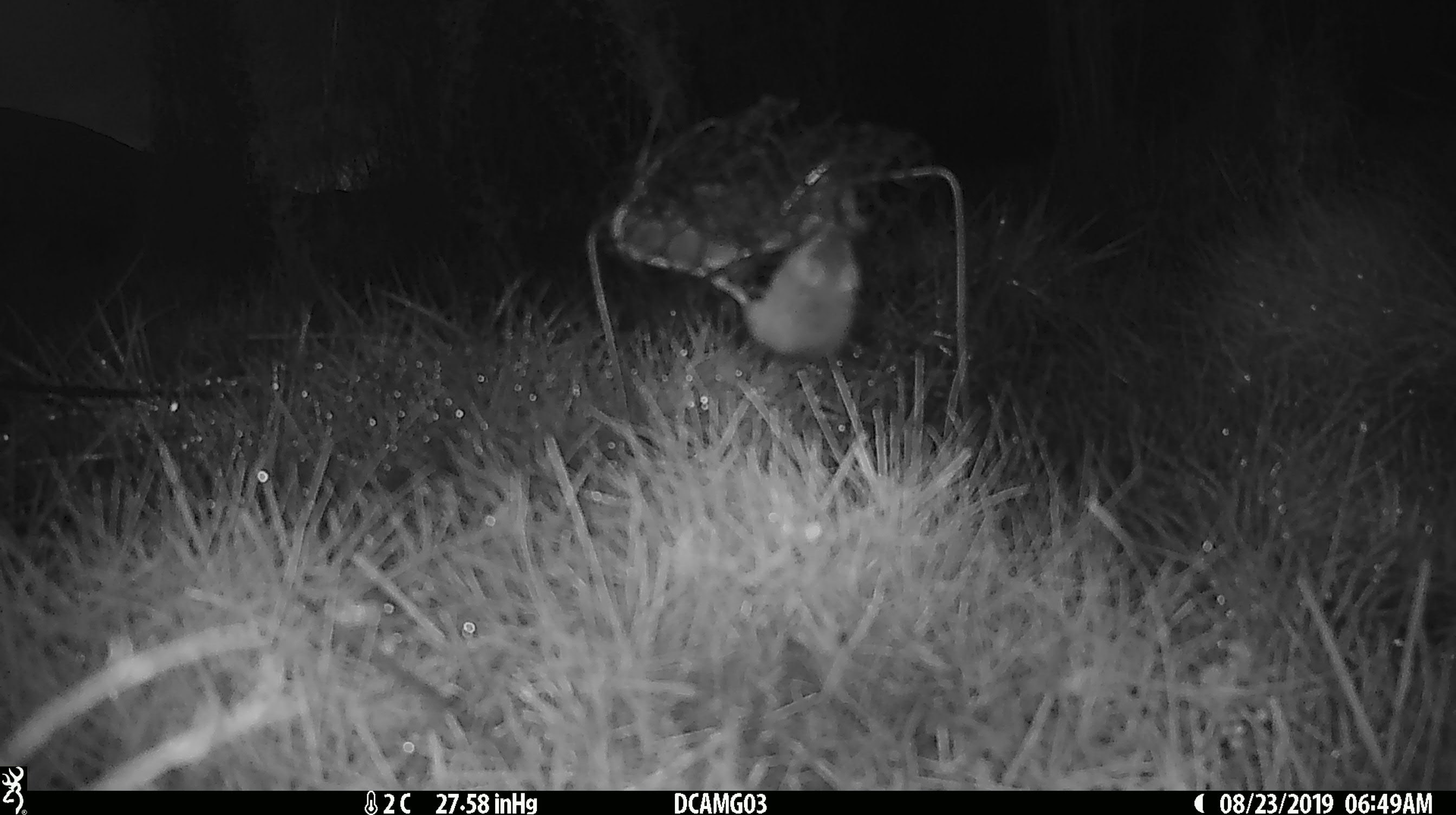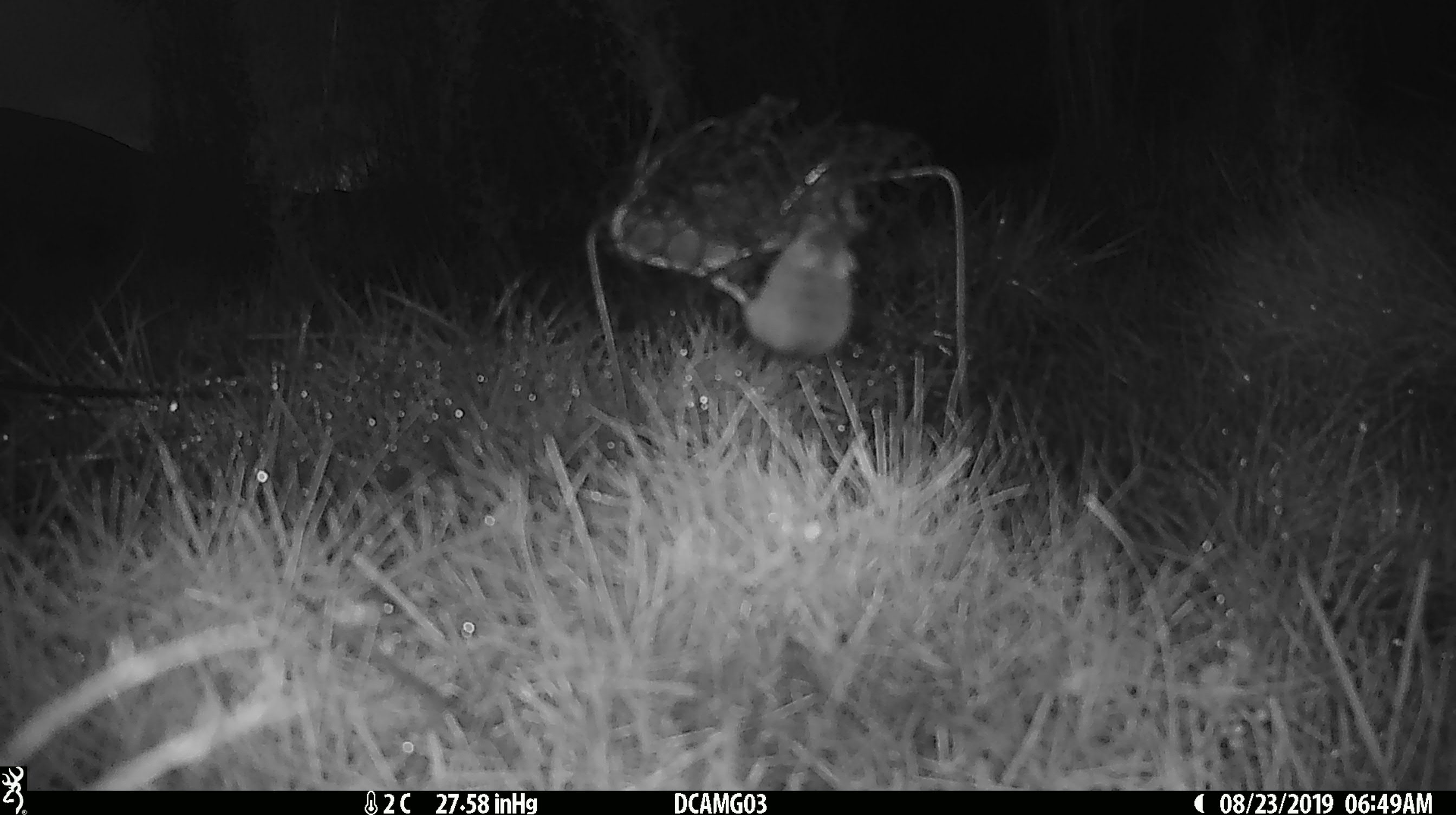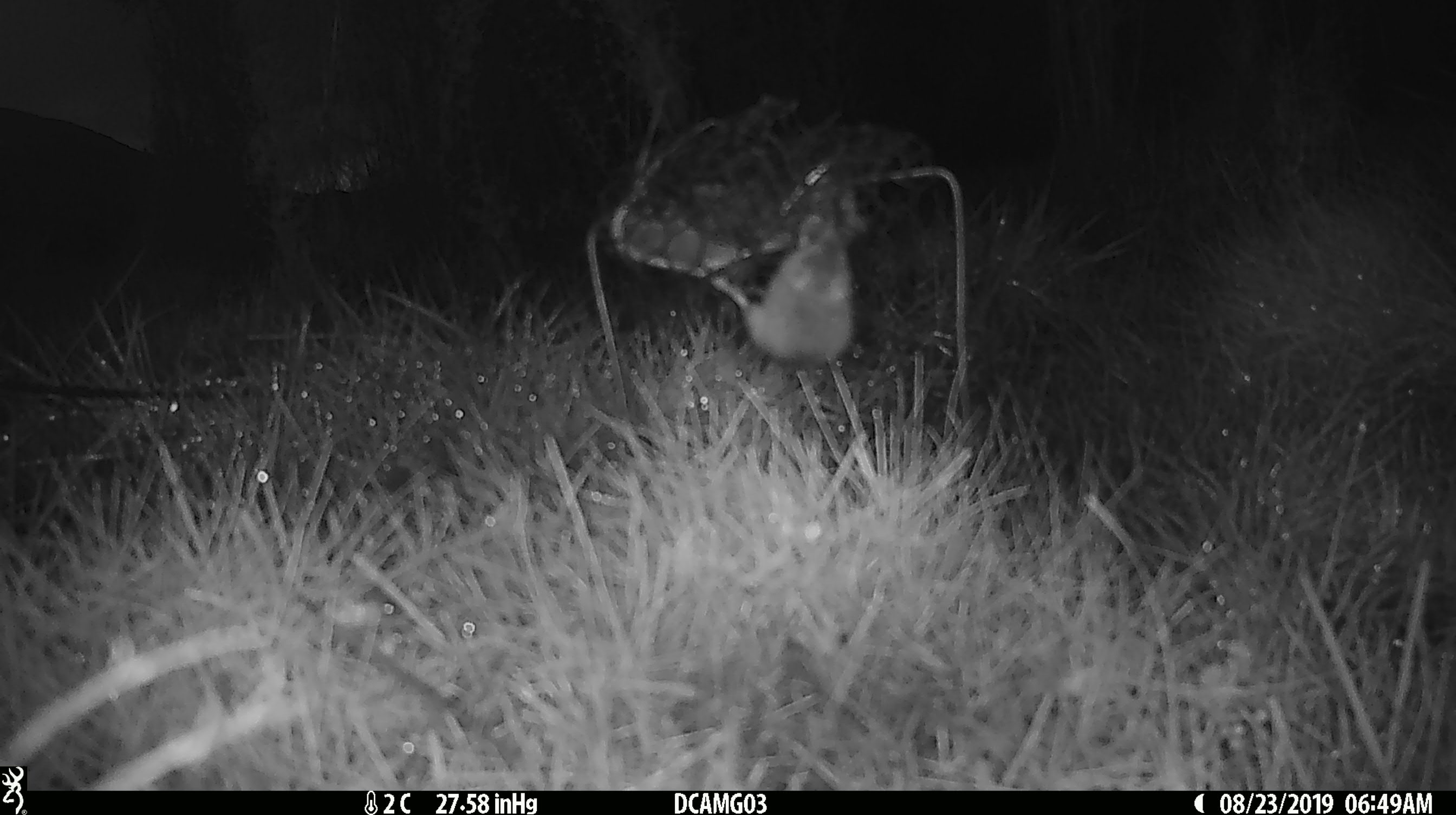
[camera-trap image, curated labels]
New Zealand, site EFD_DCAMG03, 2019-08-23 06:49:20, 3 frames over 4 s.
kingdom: Animalia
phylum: Chordata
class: Mammalia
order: Rodentia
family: Muridae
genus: Mus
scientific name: Mus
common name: mouse